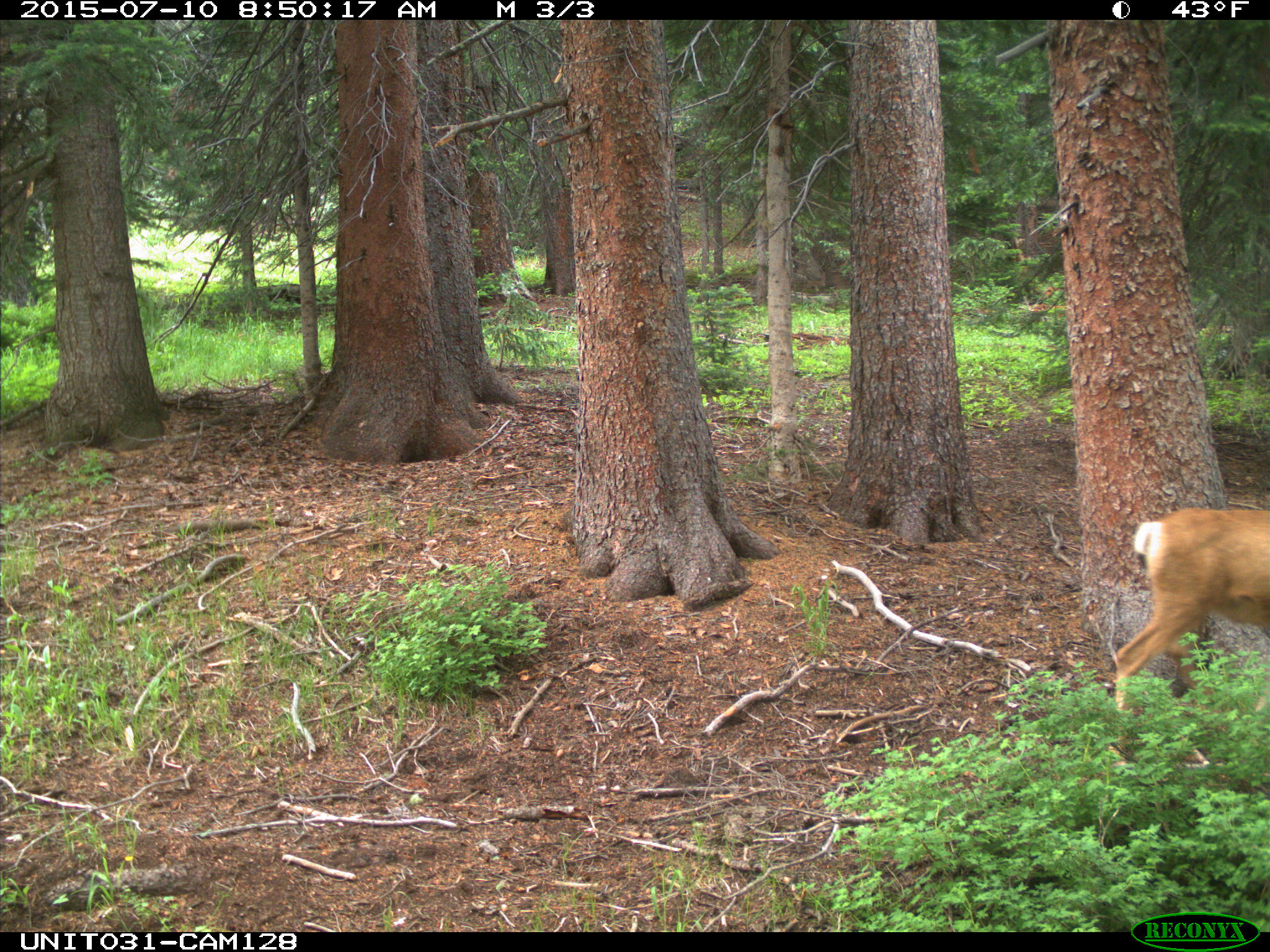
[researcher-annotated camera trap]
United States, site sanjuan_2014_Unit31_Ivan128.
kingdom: Animalia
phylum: Chordata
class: Mammalia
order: Artiodactyla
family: Cervidae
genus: Odocoileus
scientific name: Odocoileus hemionus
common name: mule deer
Odocoileus hemionus (mule deer).